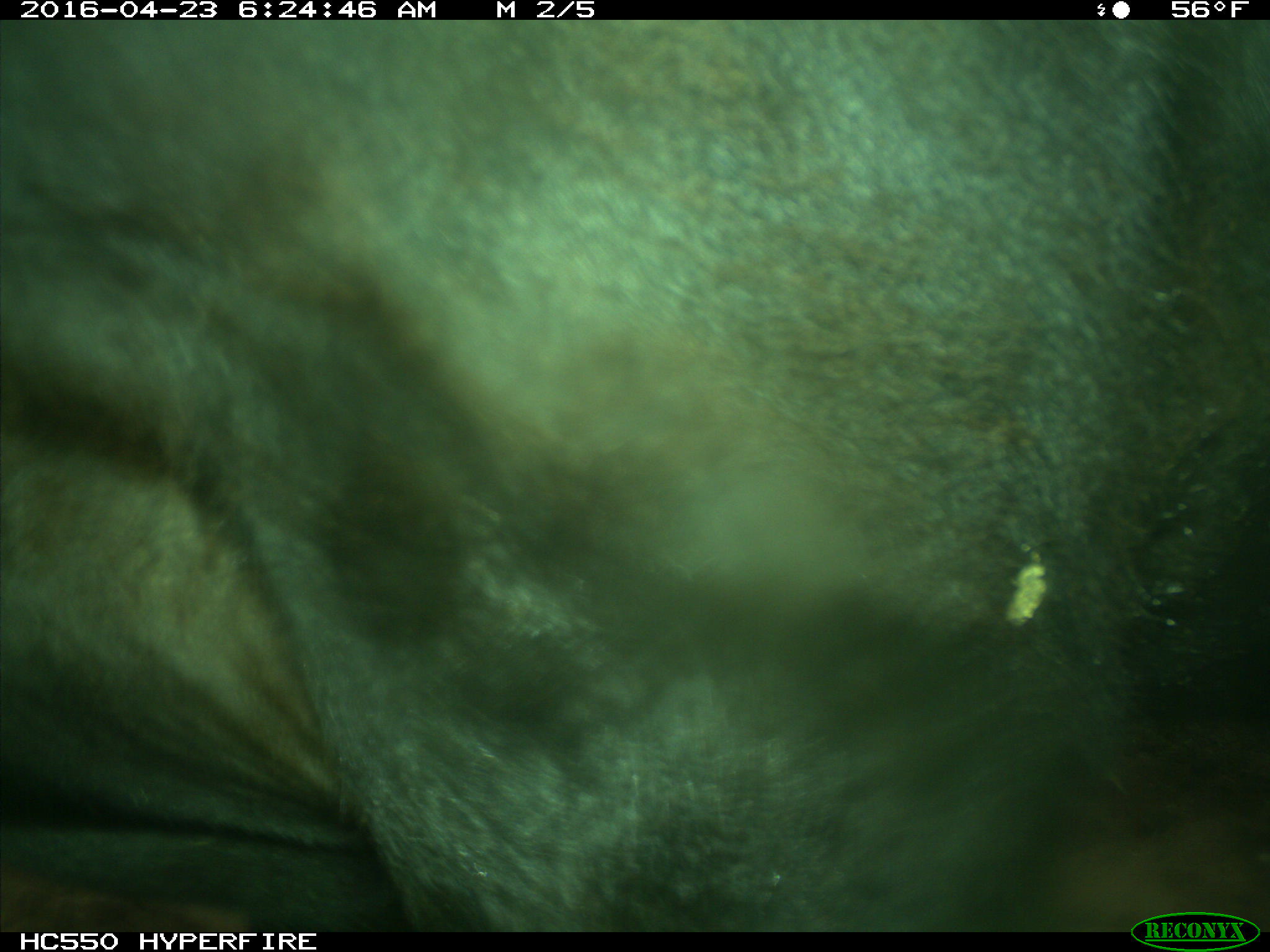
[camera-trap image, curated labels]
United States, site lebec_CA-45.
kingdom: Animalia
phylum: Chordata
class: Mammalia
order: Artiodactyla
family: Bovidae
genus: Bos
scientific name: Bos taurus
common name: domestic cow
Bos taurus (domestic cow).